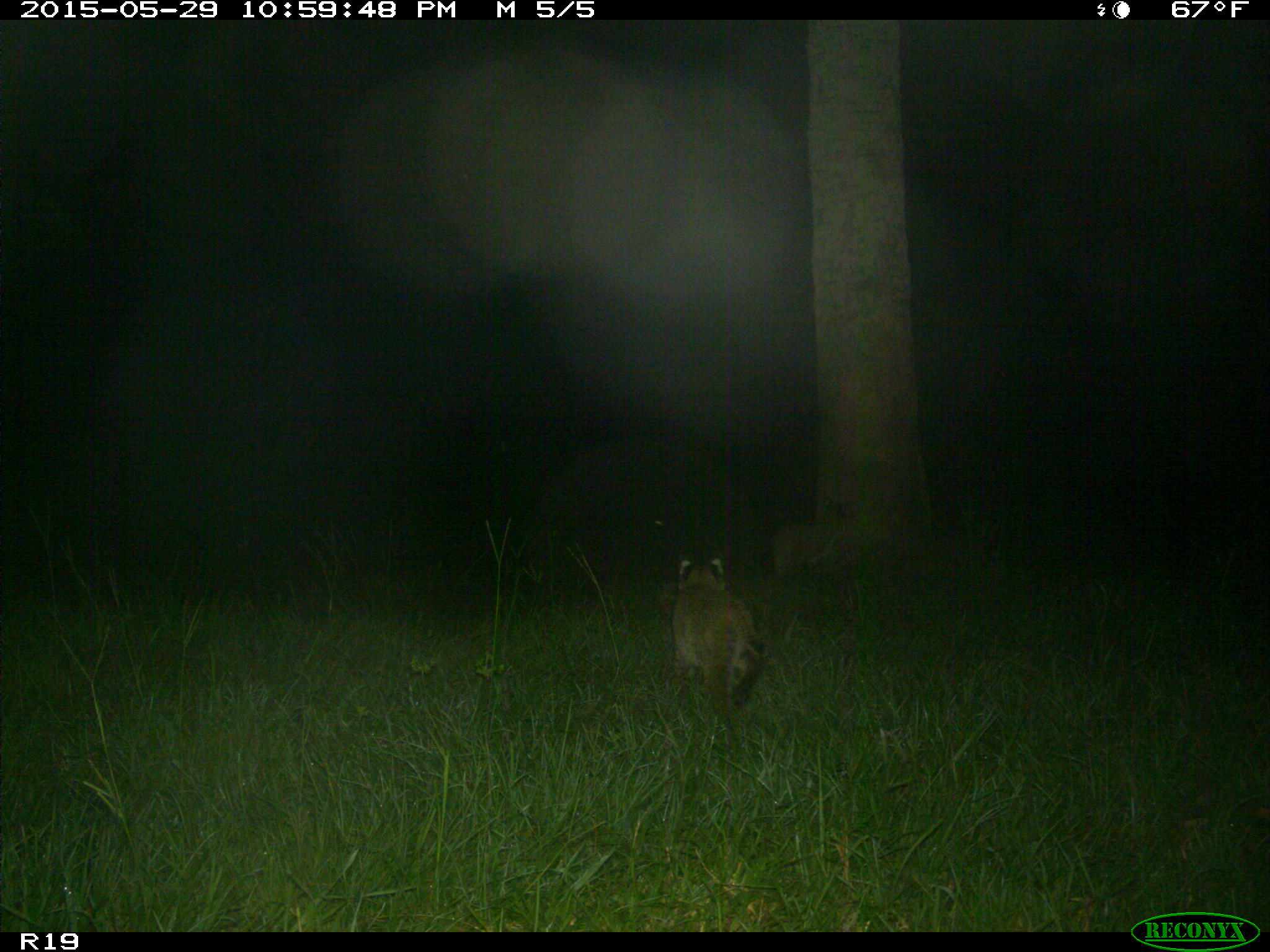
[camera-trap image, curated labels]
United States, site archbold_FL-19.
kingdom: Animalia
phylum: Chordata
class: Mammalia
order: Carnivora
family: Felidae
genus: Lynx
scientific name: Lynx rufus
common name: bobcat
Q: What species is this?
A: Lynx rufus (bobcat).